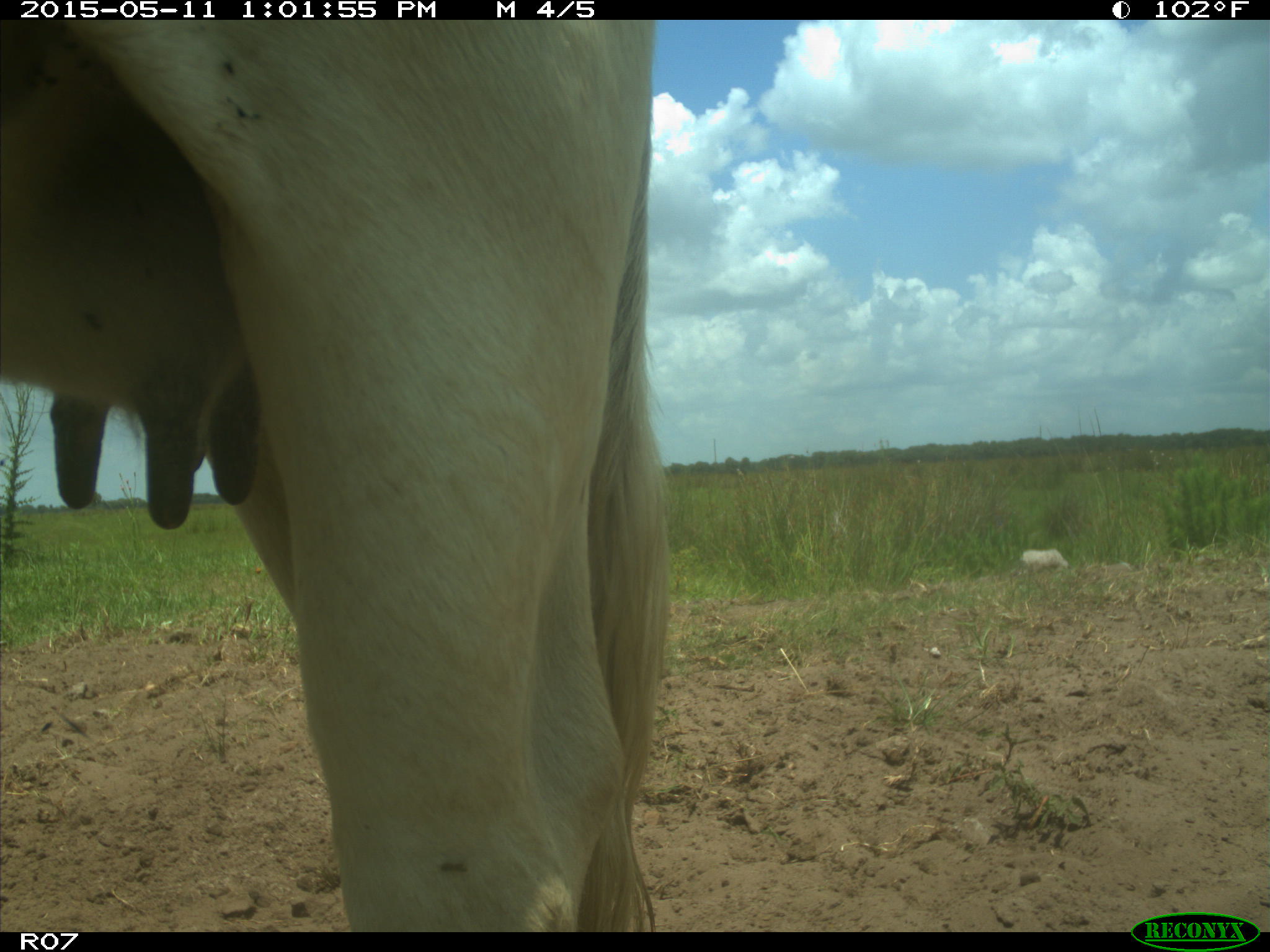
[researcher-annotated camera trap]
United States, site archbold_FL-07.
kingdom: Animalia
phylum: Chordata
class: Mammalia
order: Artiodactyla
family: Bovidae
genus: Bos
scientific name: Bos taurus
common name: domestic cow